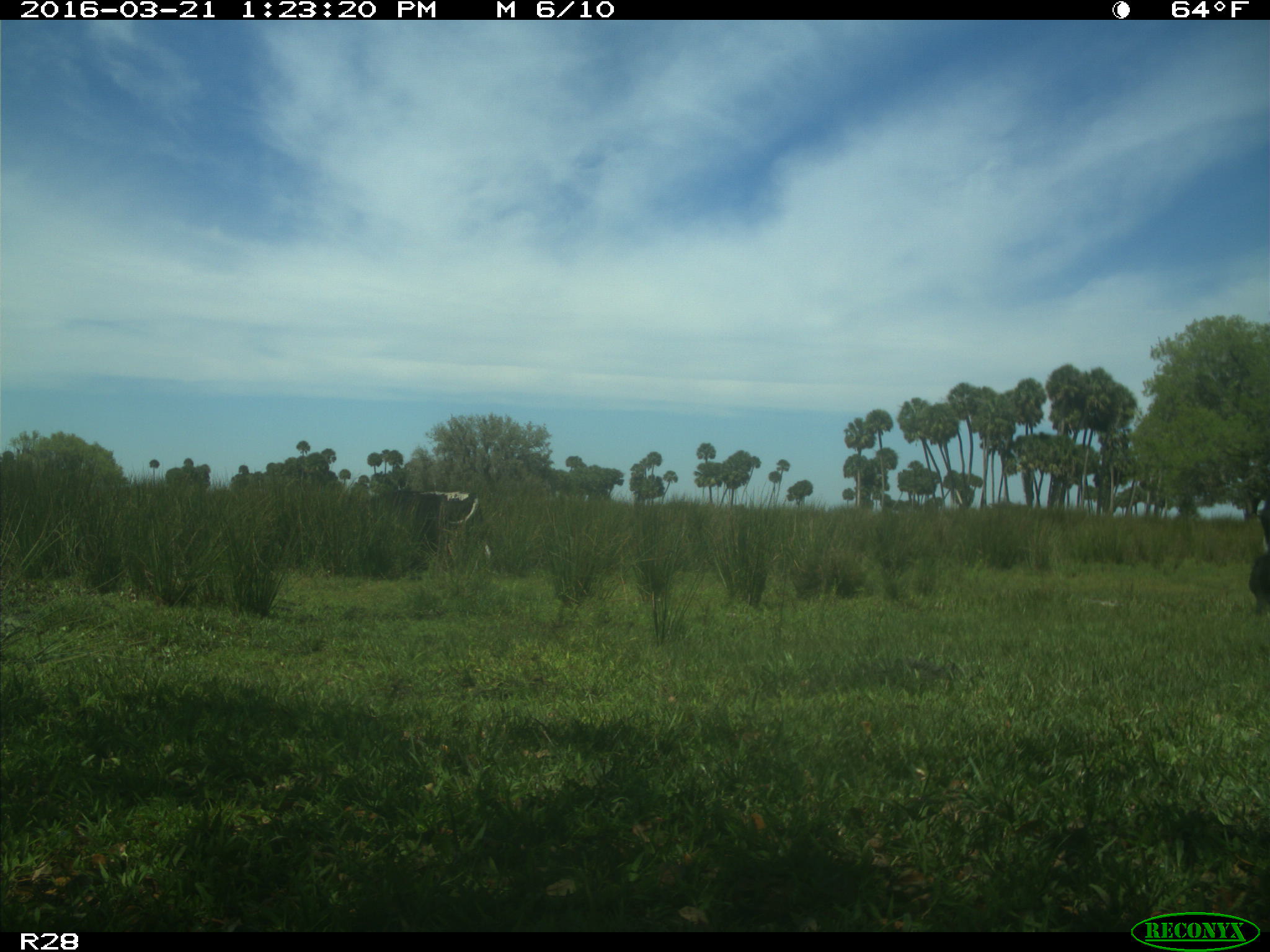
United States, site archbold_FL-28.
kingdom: Animalia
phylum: Chordata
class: Mammalia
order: Artiodactyla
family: Bovidae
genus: Bos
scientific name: Bos taurus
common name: domestic cow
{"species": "Bos taurus (domestic cow)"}